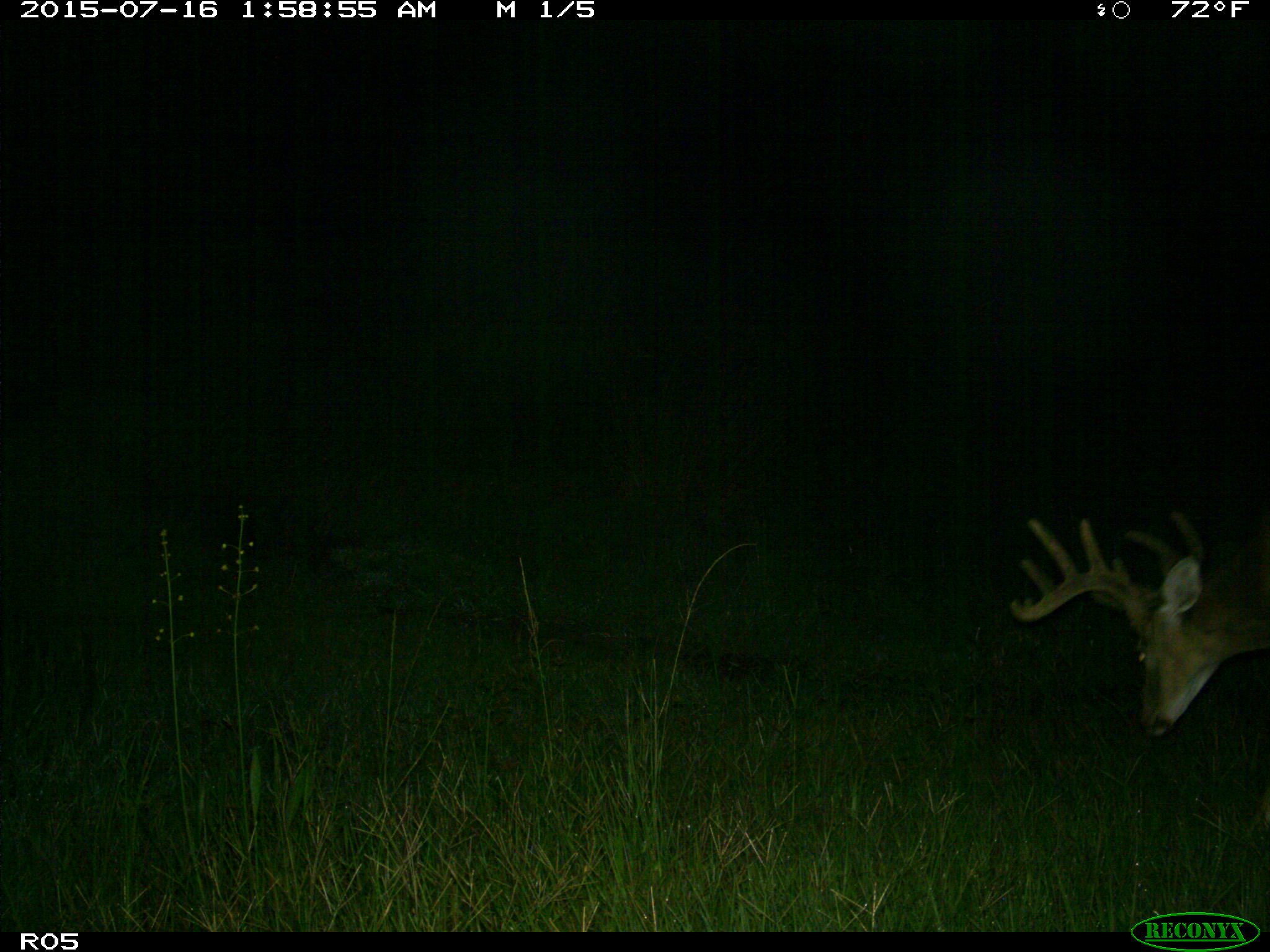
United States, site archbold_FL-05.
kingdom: Animalia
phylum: Chordata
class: Mammalia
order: Artiodactyla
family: Cervidae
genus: Odocoileus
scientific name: Odocoileus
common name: deer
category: unidentified deer